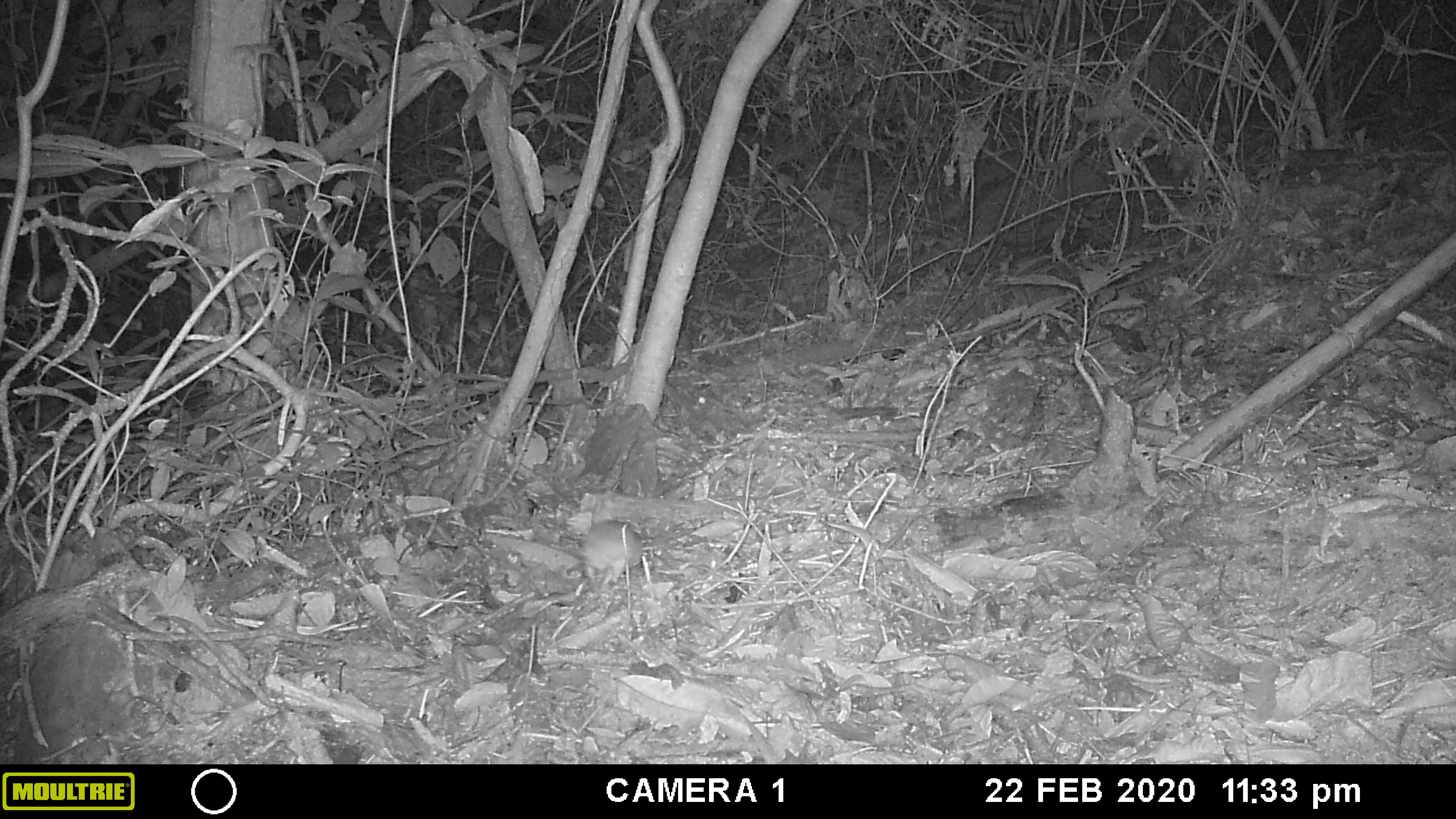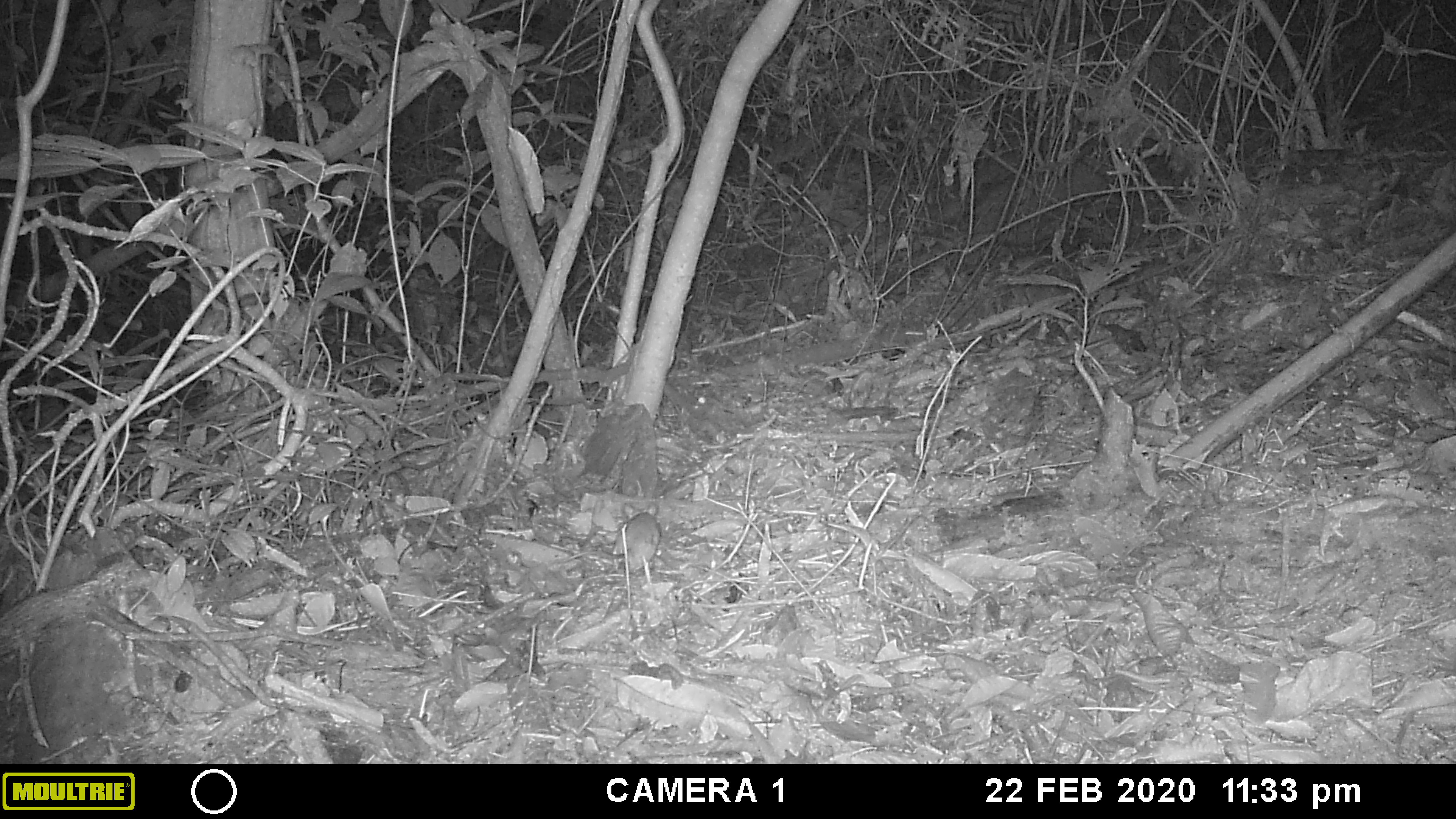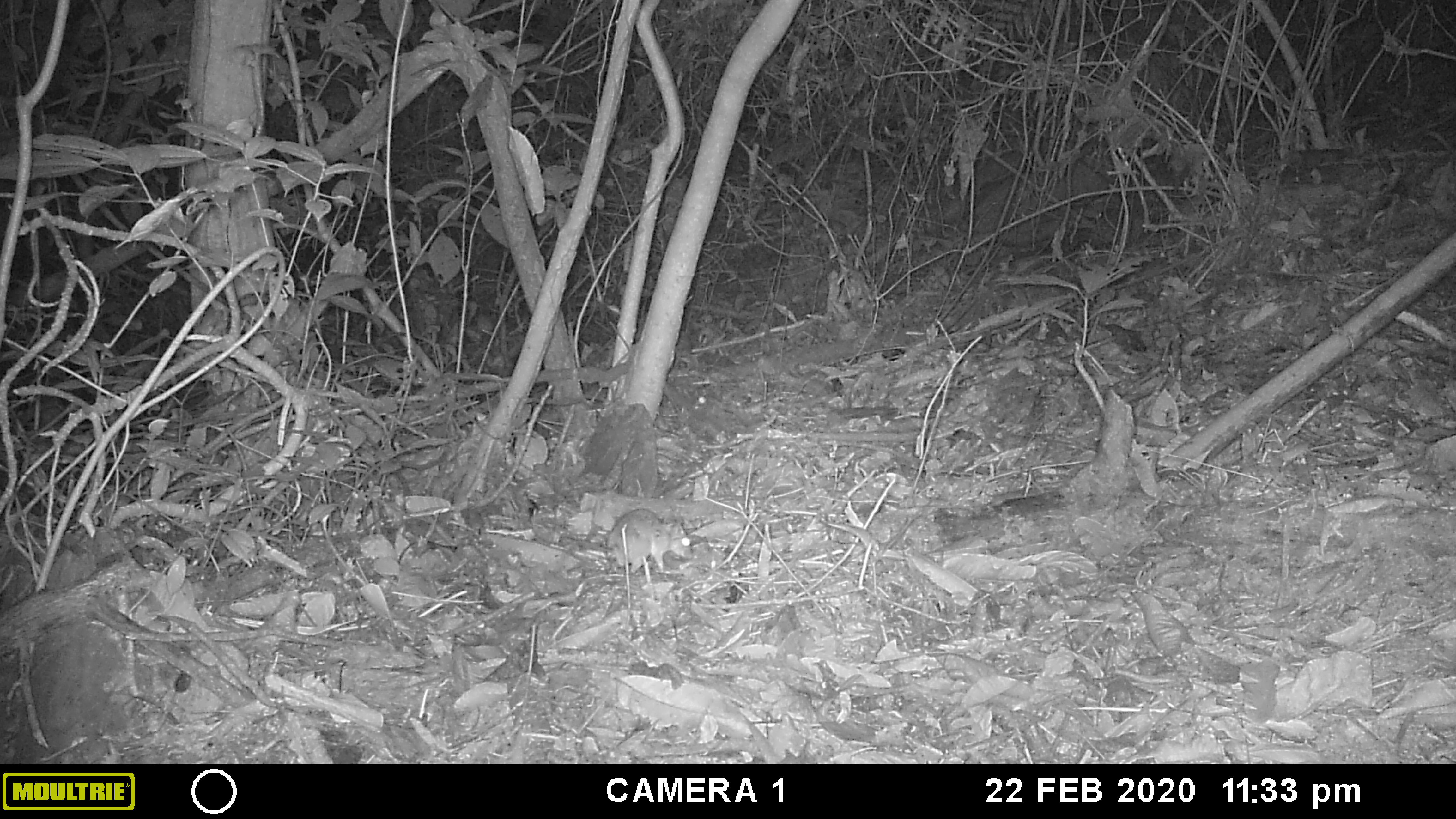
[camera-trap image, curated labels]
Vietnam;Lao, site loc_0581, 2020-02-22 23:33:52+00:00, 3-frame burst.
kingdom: Animalia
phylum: Chordata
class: Mammalia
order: Rodentia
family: Muridae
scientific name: Muridae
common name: old-world mice and rats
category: unidentified murid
Unidentified murid (old-world mice and rats) (Muridae). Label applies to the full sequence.